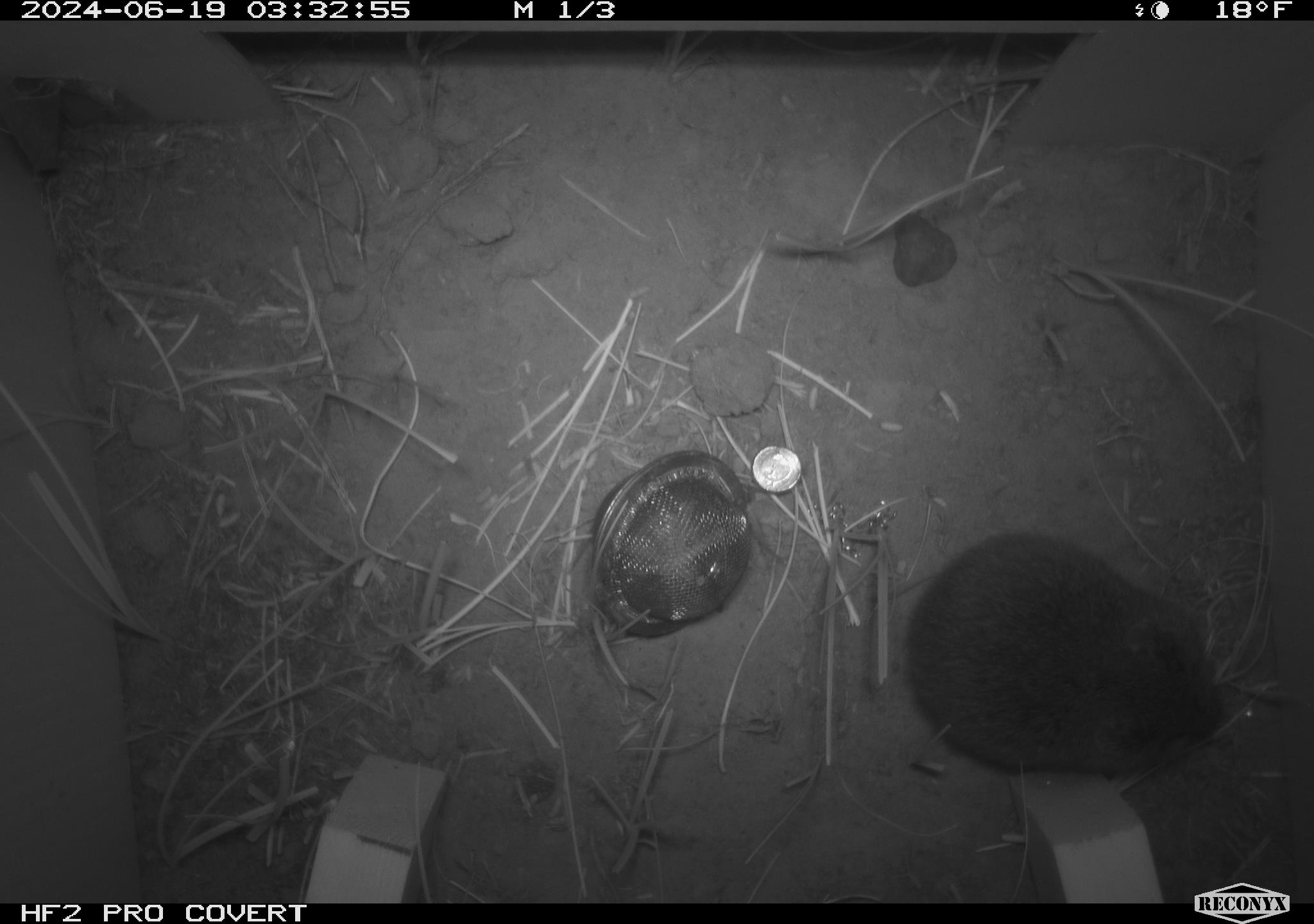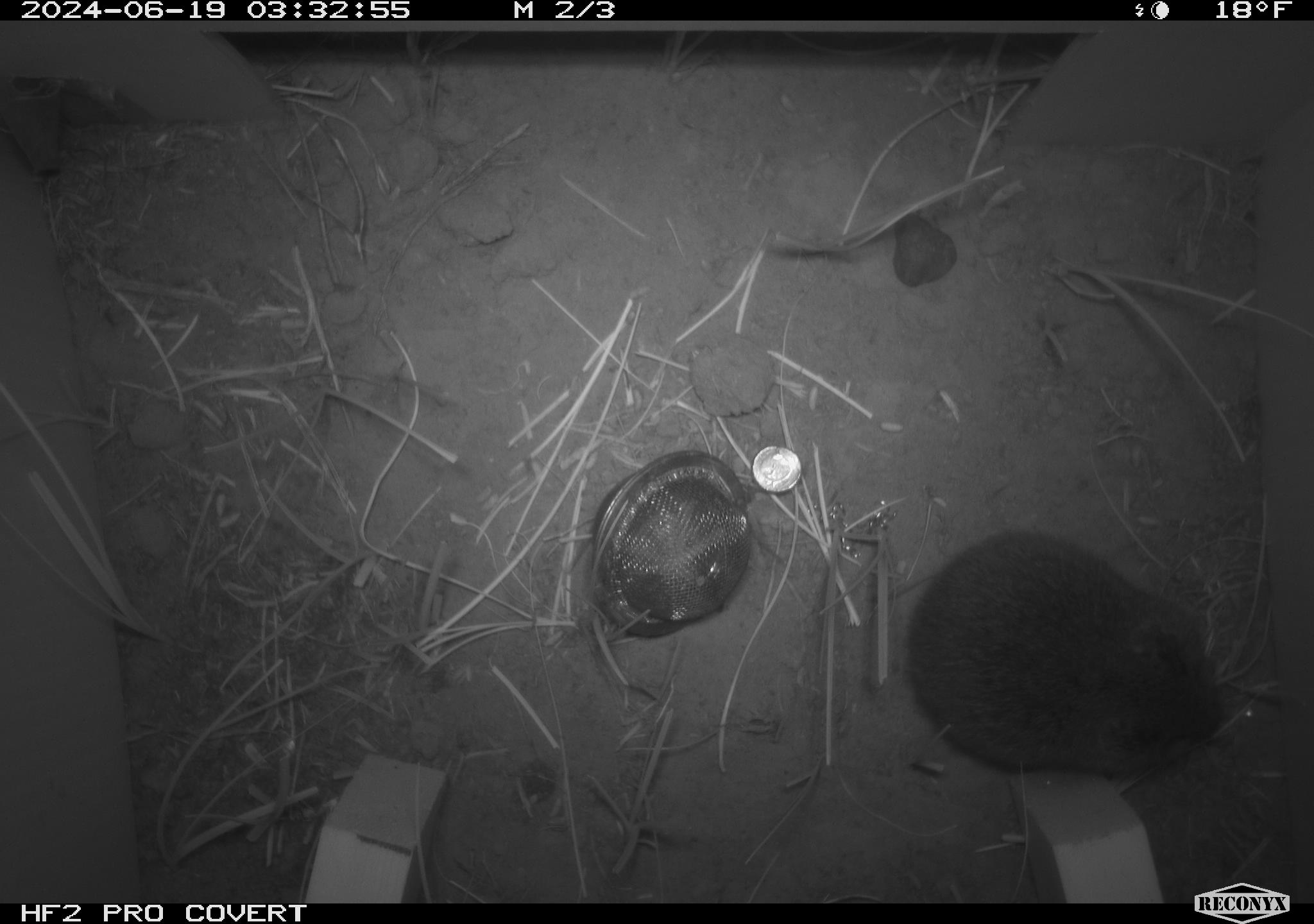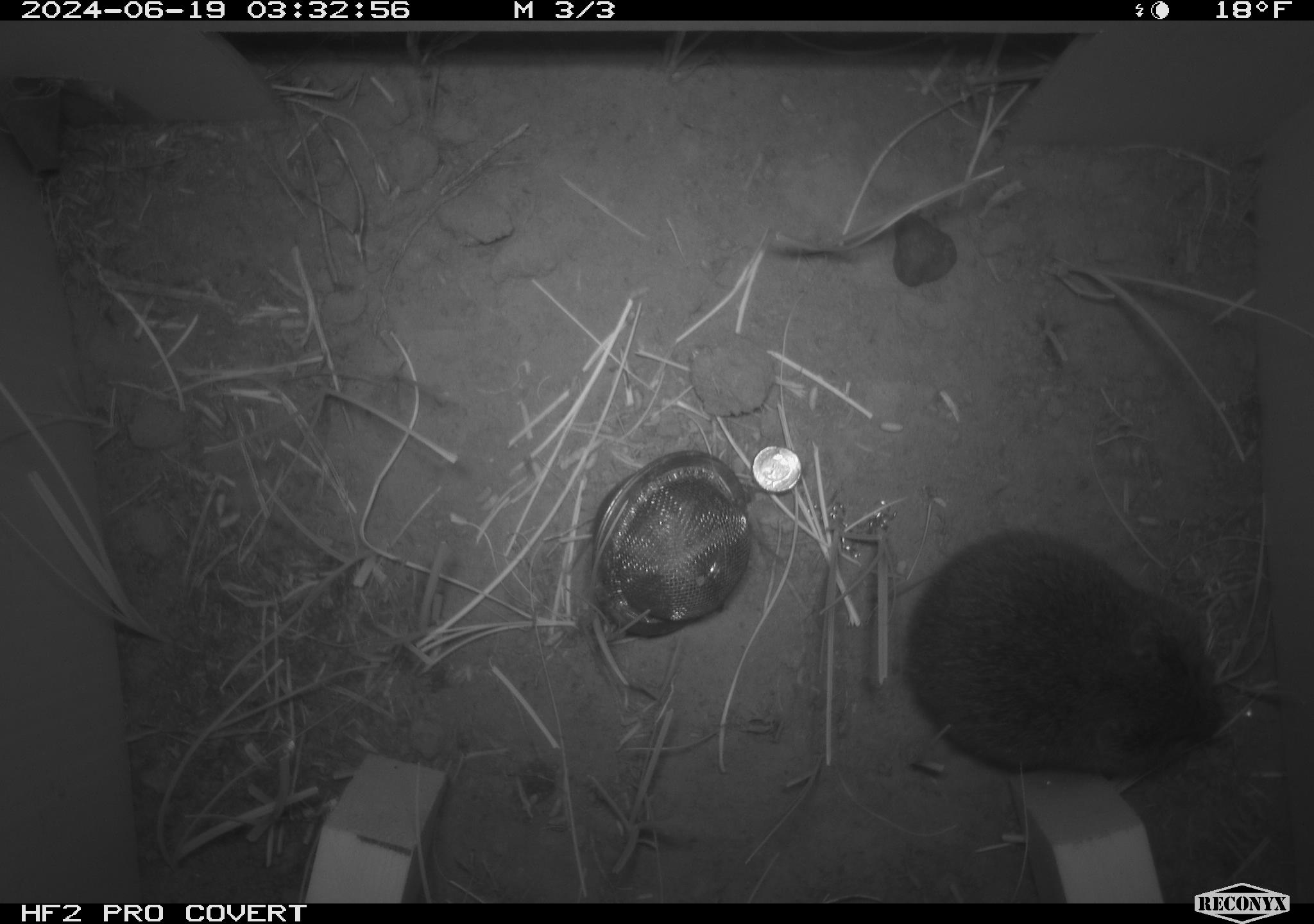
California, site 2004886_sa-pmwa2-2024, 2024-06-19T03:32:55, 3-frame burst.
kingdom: Animalia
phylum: Chordata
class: Mammalia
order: Rodentia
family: Cricetidae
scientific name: Arvicolinae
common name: voles, lemmings, and muskrats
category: arvicolinae subfamily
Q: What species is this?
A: Arvicolinae subfamily (voles, lemmings, and muskrats) (Arvicolinae).